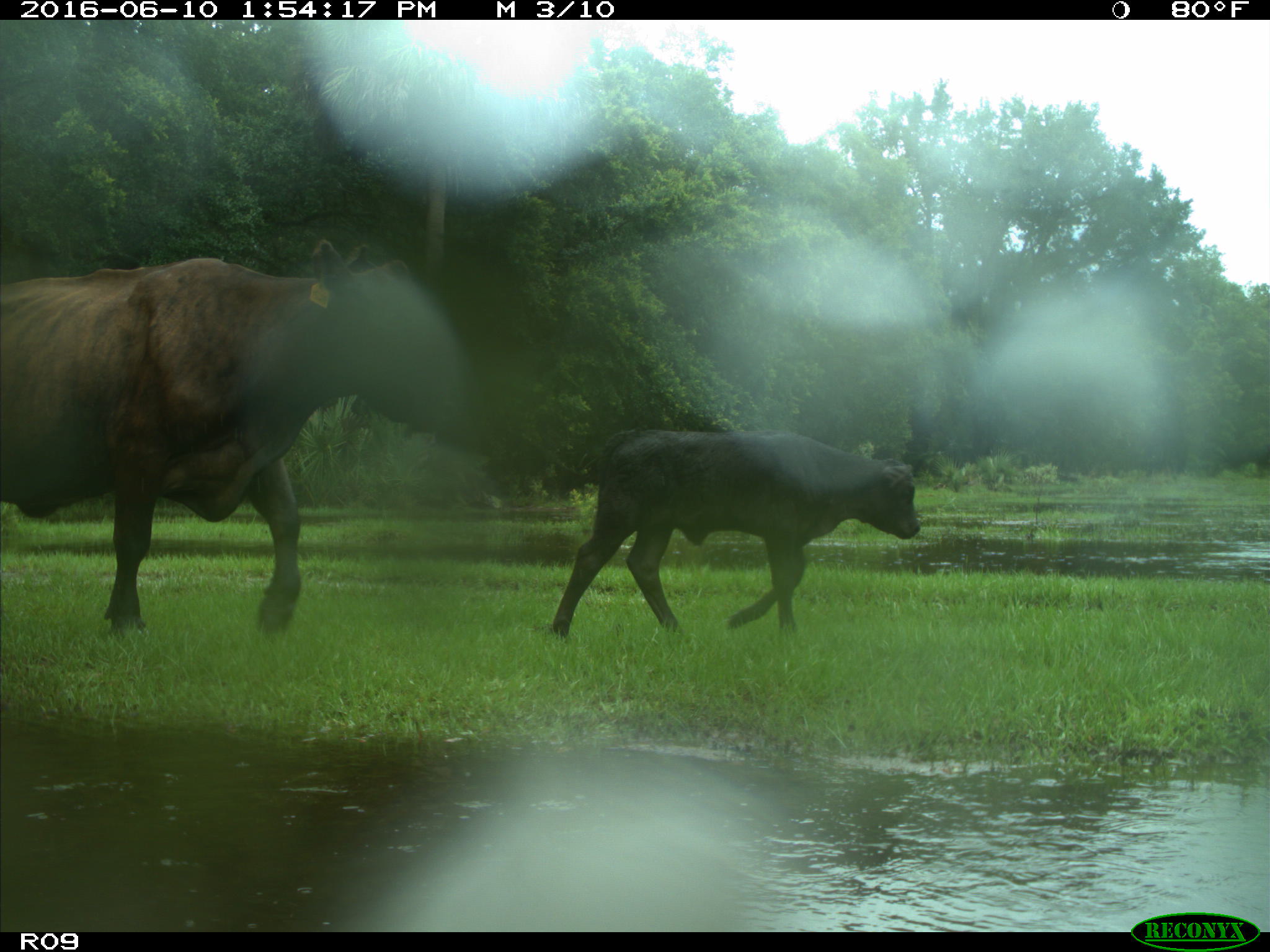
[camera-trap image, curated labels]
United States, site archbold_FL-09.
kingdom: Animalia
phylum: Chordata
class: Mammalia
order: Artiodactyla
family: Bovidae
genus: Bos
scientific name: Bos taurus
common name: domestic cow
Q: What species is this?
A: Bos taurus (domestic cow).